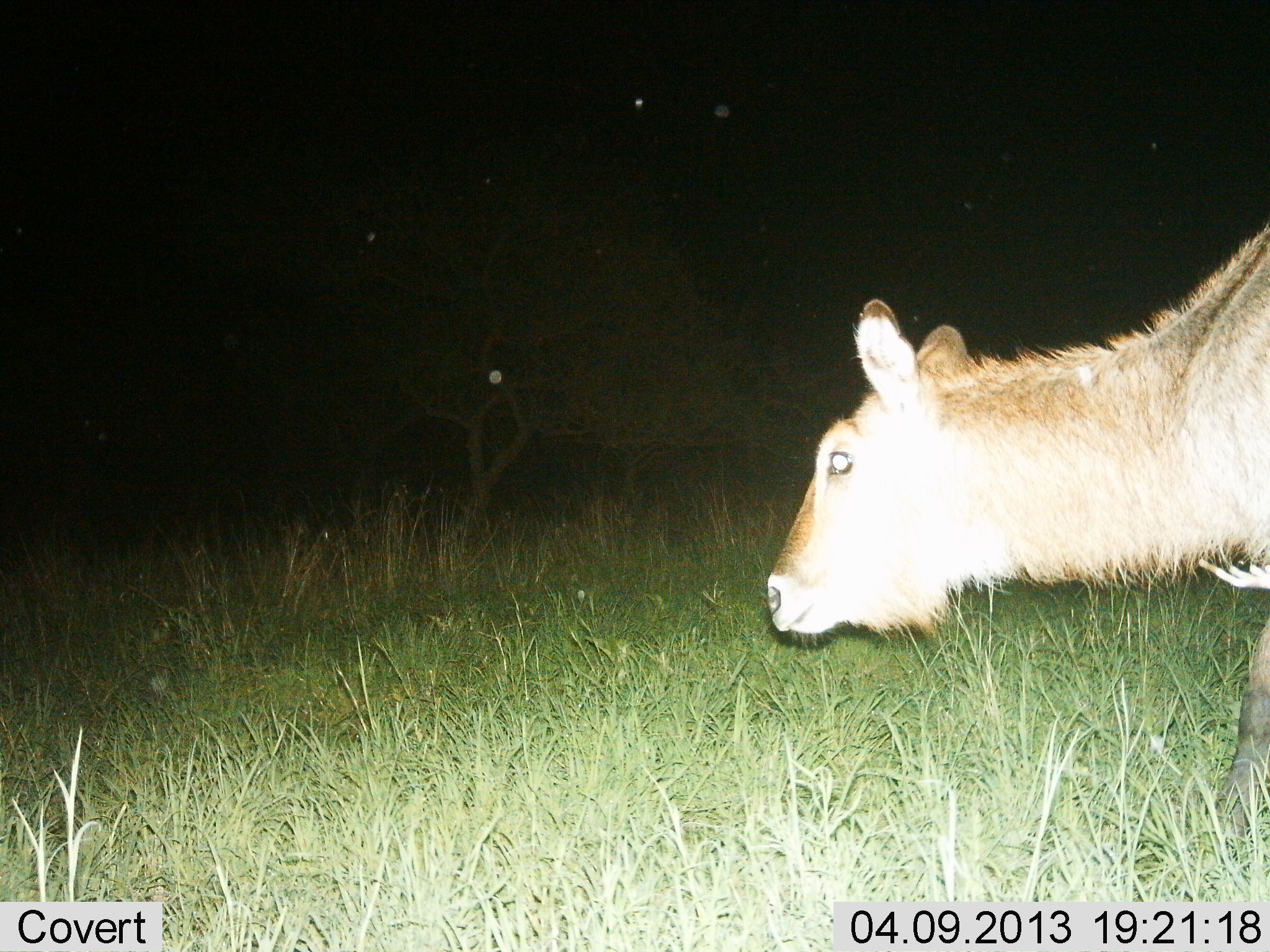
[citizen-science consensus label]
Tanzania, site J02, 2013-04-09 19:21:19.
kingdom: Animalia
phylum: Chordata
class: Mammalia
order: Artiodactyla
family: Bovidae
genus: Kobus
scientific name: Kobus ellipsiprymnus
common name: waterbuck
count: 1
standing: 68%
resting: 0%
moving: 32%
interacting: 0%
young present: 5%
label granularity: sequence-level